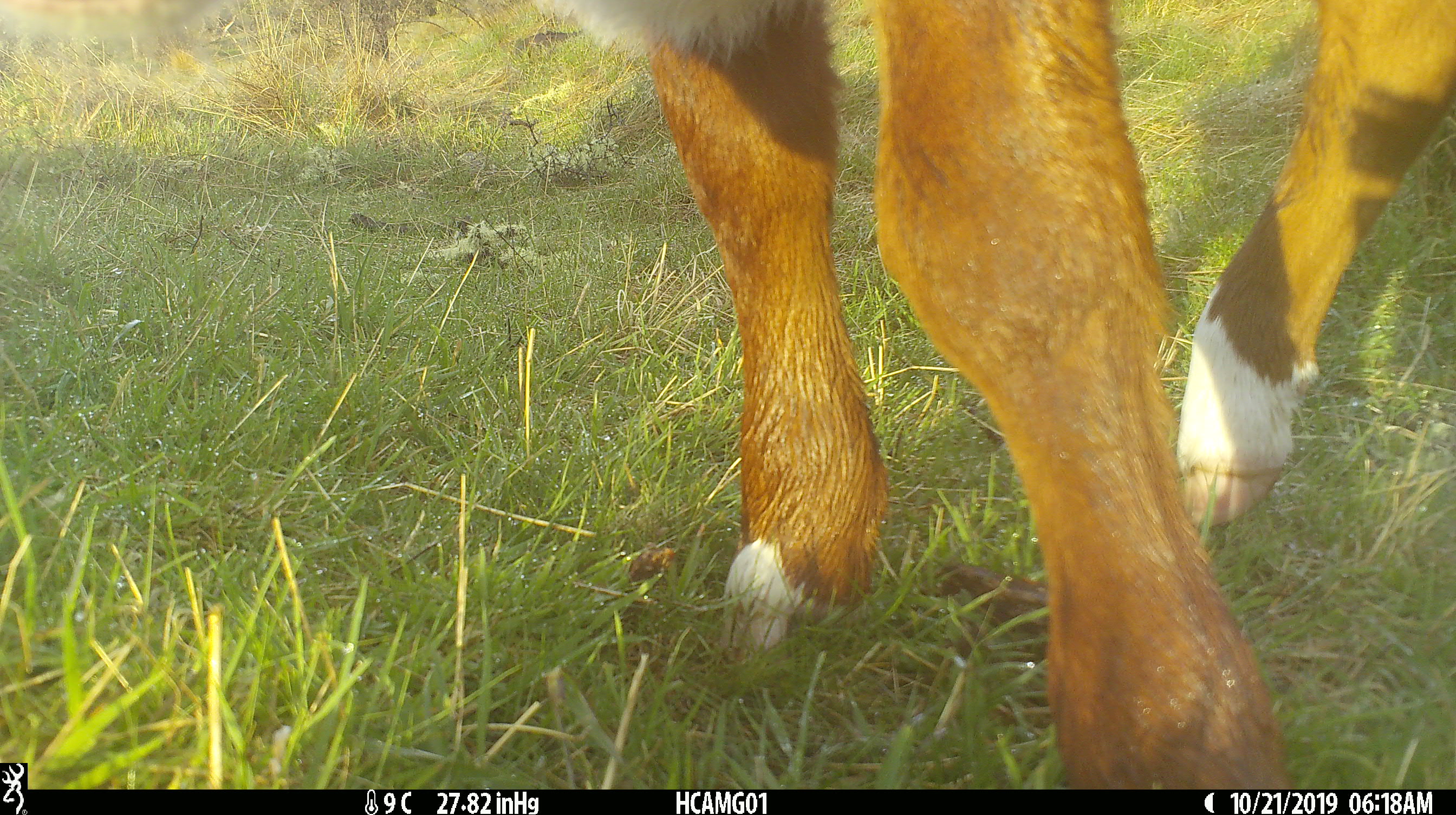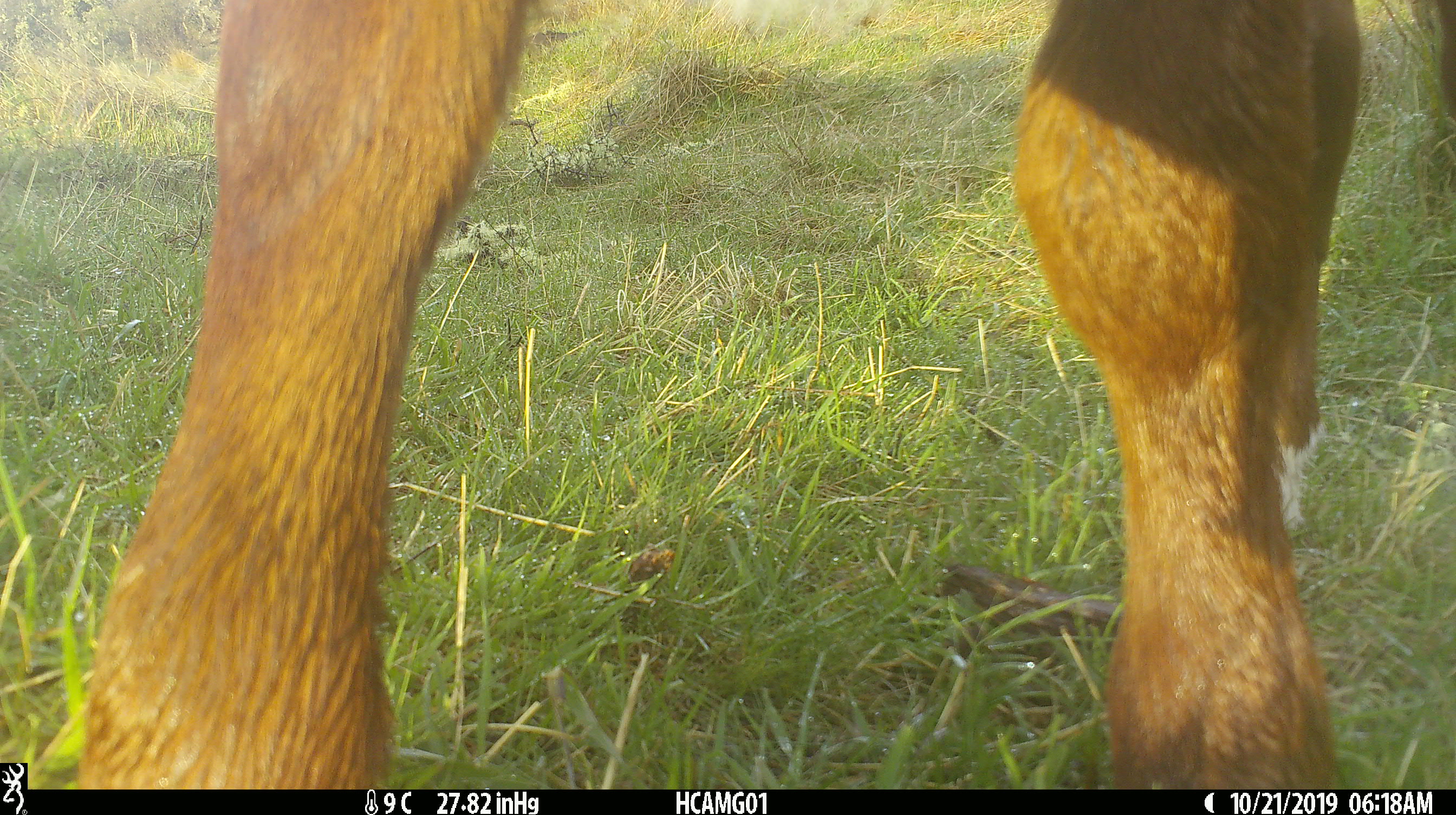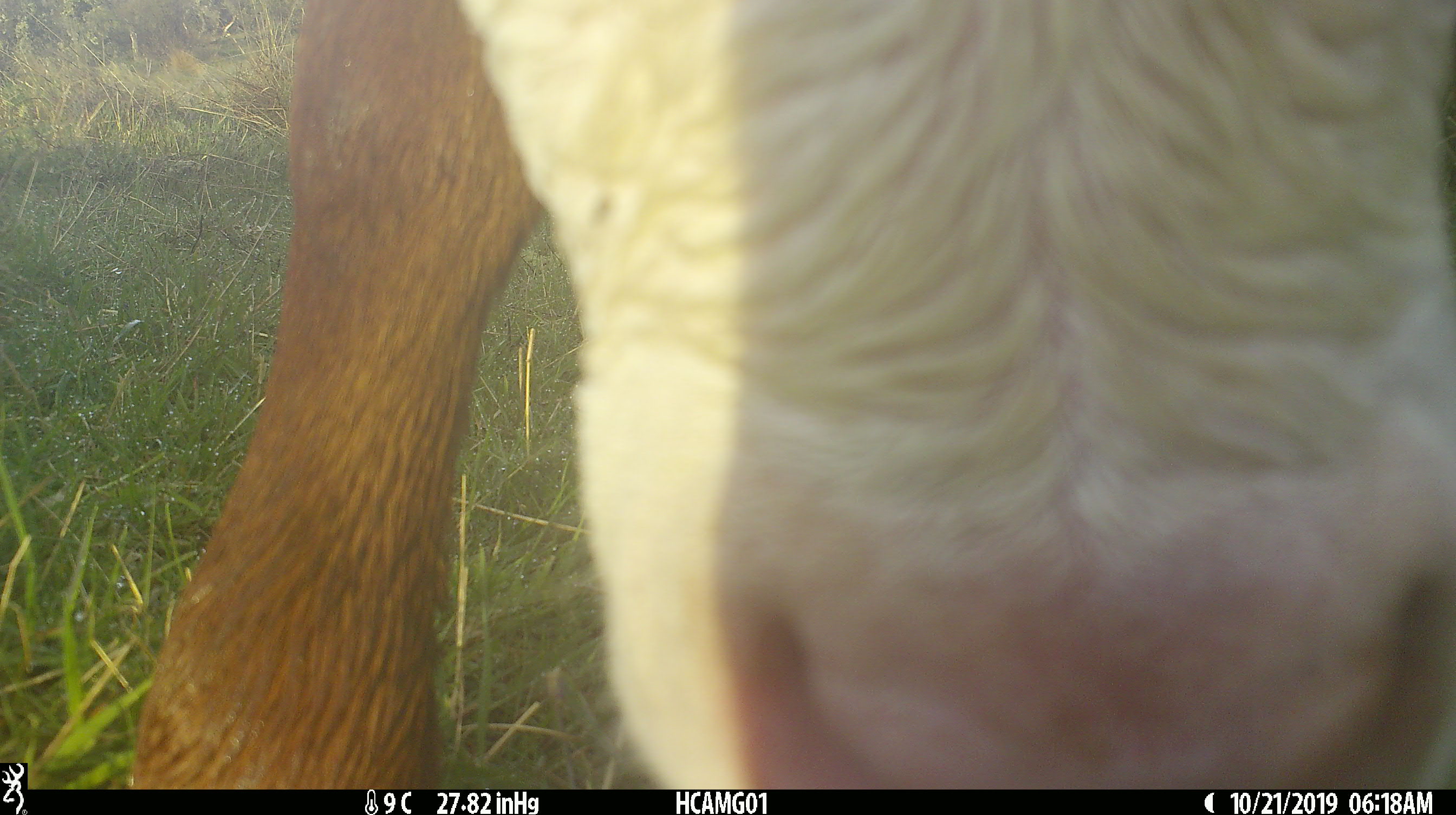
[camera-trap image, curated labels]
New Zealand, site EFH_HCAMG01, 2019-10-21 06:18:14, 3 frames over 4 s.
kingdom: Animalia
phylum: Chordata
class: Mammalia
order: Artiodactyla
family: Bovidae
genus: Bos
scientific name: Bos taurus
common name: domestic cow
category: cow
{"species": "cow (domestic cow) (Bos taurus)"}